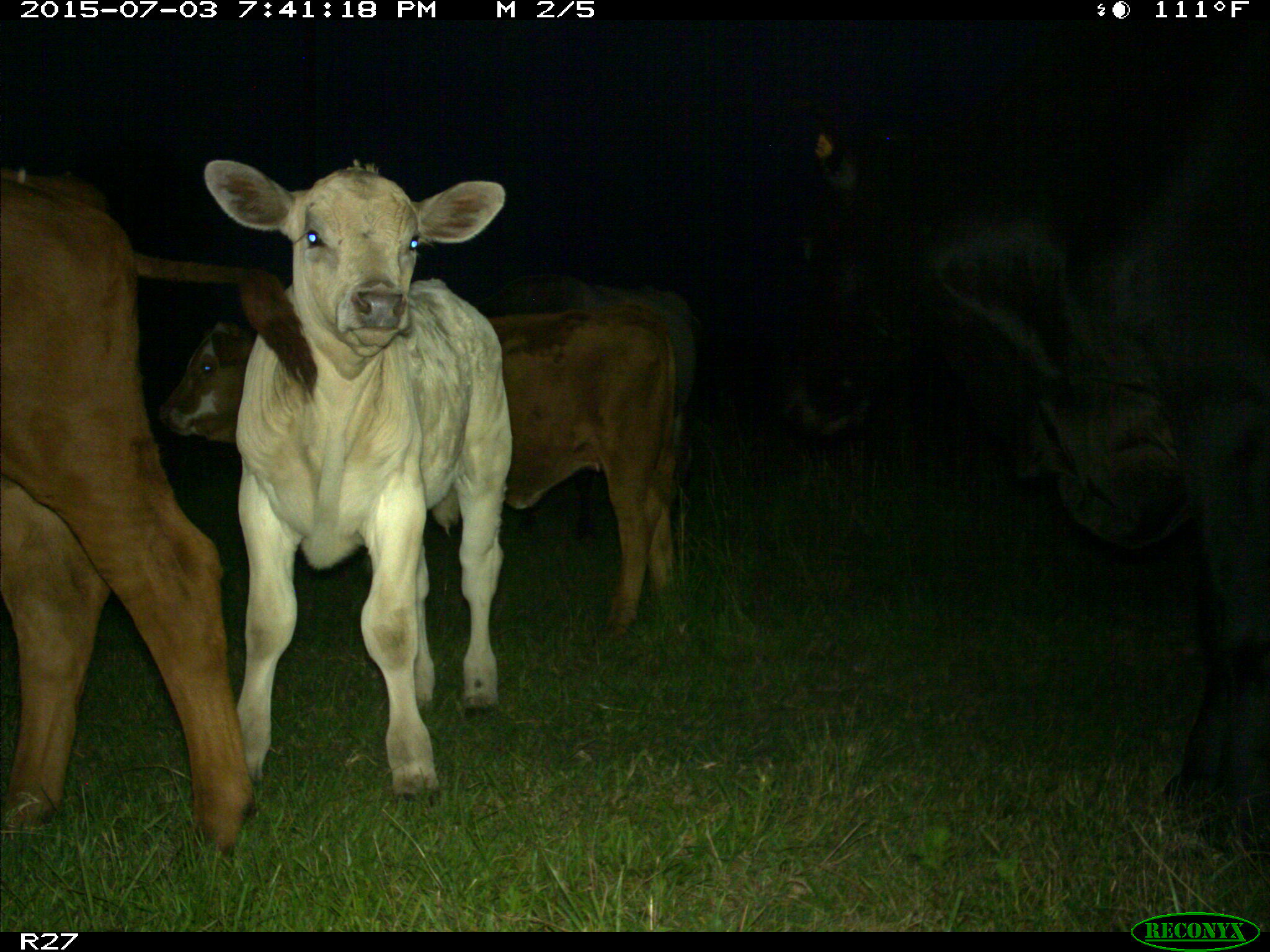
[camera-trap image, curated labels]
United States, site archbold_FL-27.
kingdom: Animalia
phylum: Chordata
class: Mammalia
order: Artiodactyla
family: Bovidae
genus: Bos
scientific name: Bos taurus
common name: domestic cow